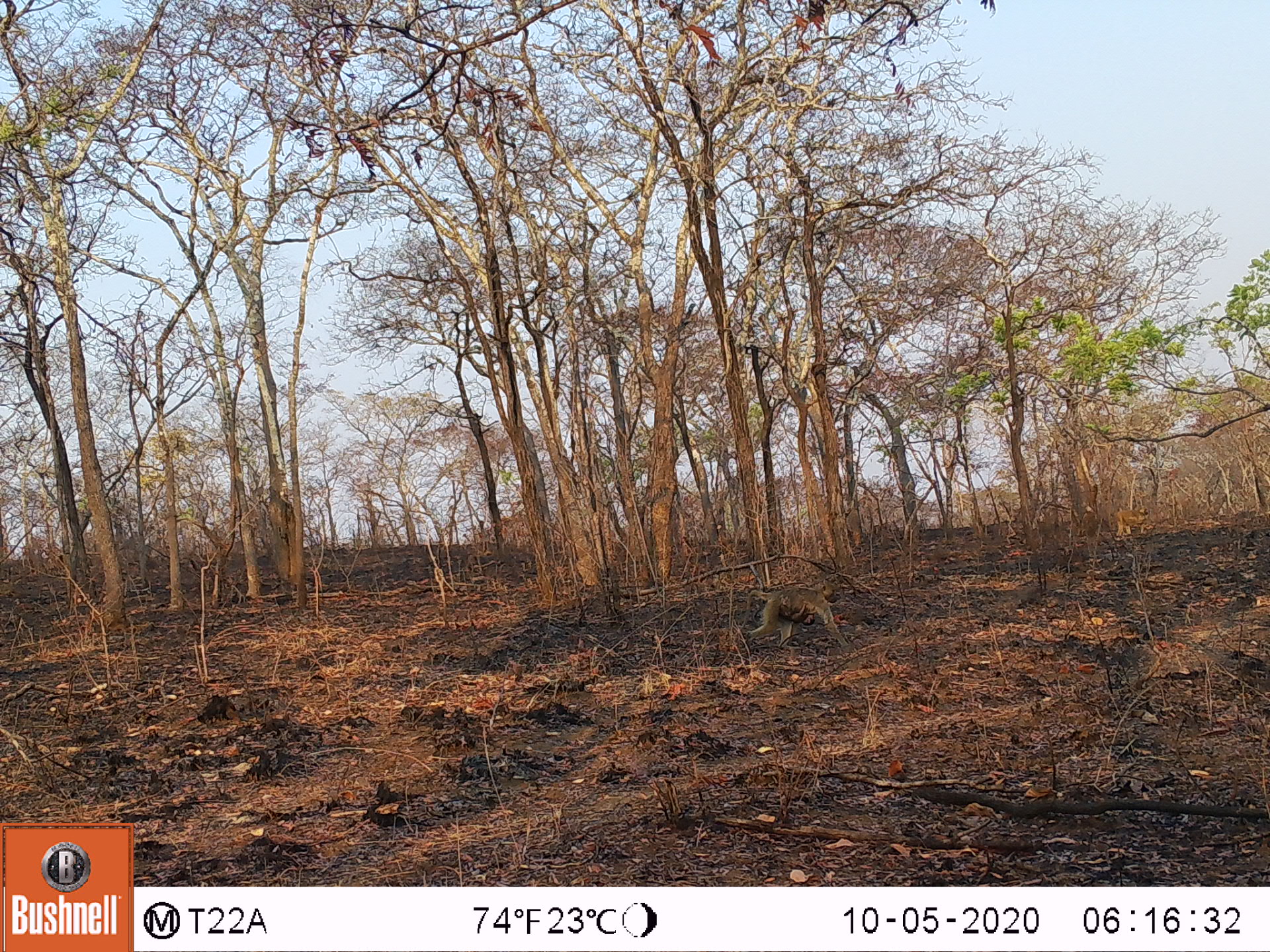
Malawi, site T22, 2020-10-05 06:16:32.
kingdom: Animalia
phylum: Chordata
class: Mammalia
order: Primates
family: Cercopithecidae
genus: Papio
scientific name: Papio cynocephalus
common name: yellow baboon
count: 1